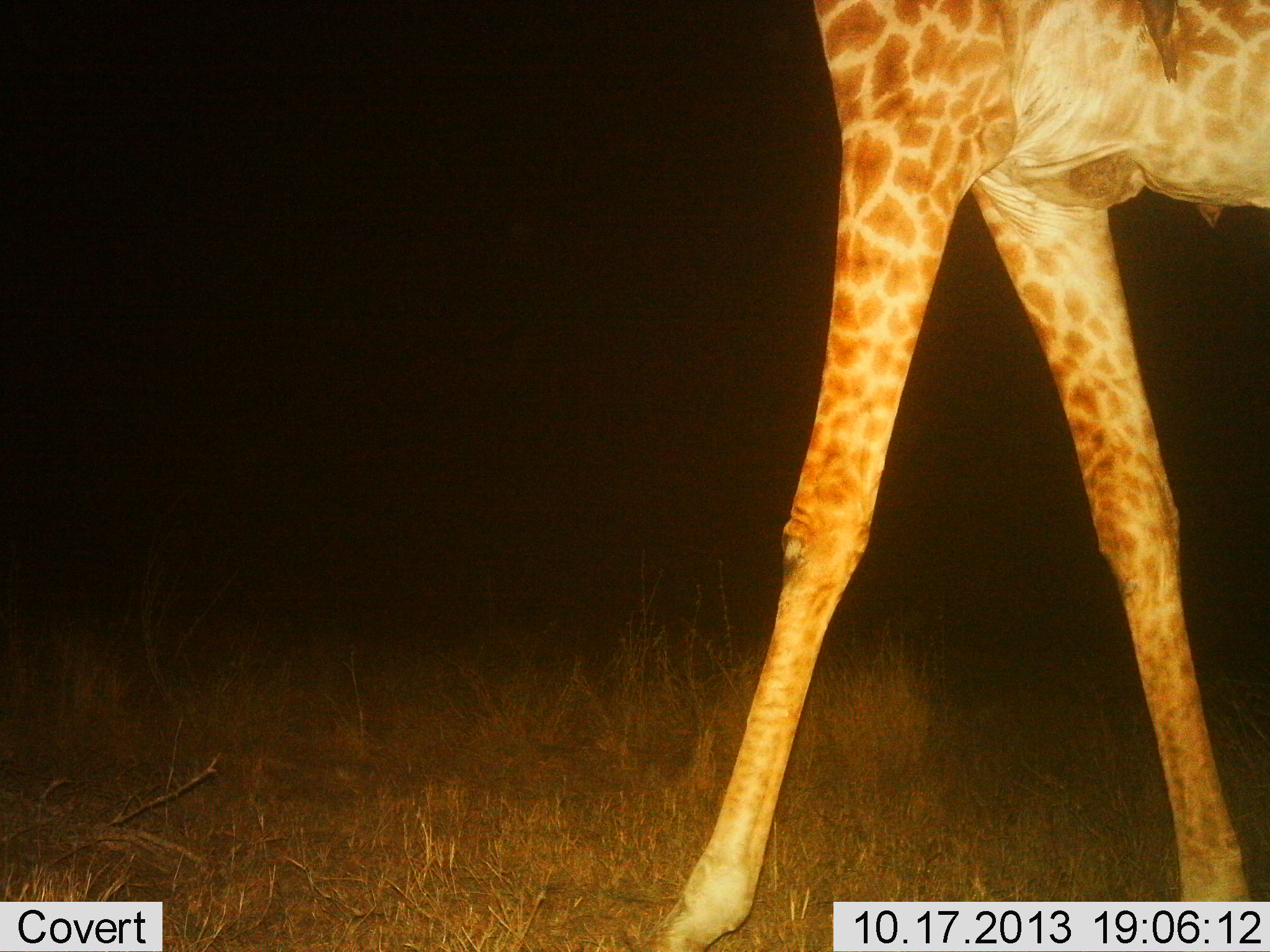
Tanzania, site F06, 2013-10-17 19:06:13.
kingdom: Animalia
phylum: Chordata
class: Mammalia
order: Artiodactyla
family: Giraffidae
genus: Giraffa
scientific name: Giraffa camelopardalis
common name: giraffe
Giraffe (Giraffa camelopardalis), count 1. Behavior (volunteer vote fractions): standing 32%, resting 0%, moving 72%, interacting 0%. Young present (vote fraction): 0%. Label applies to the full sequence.